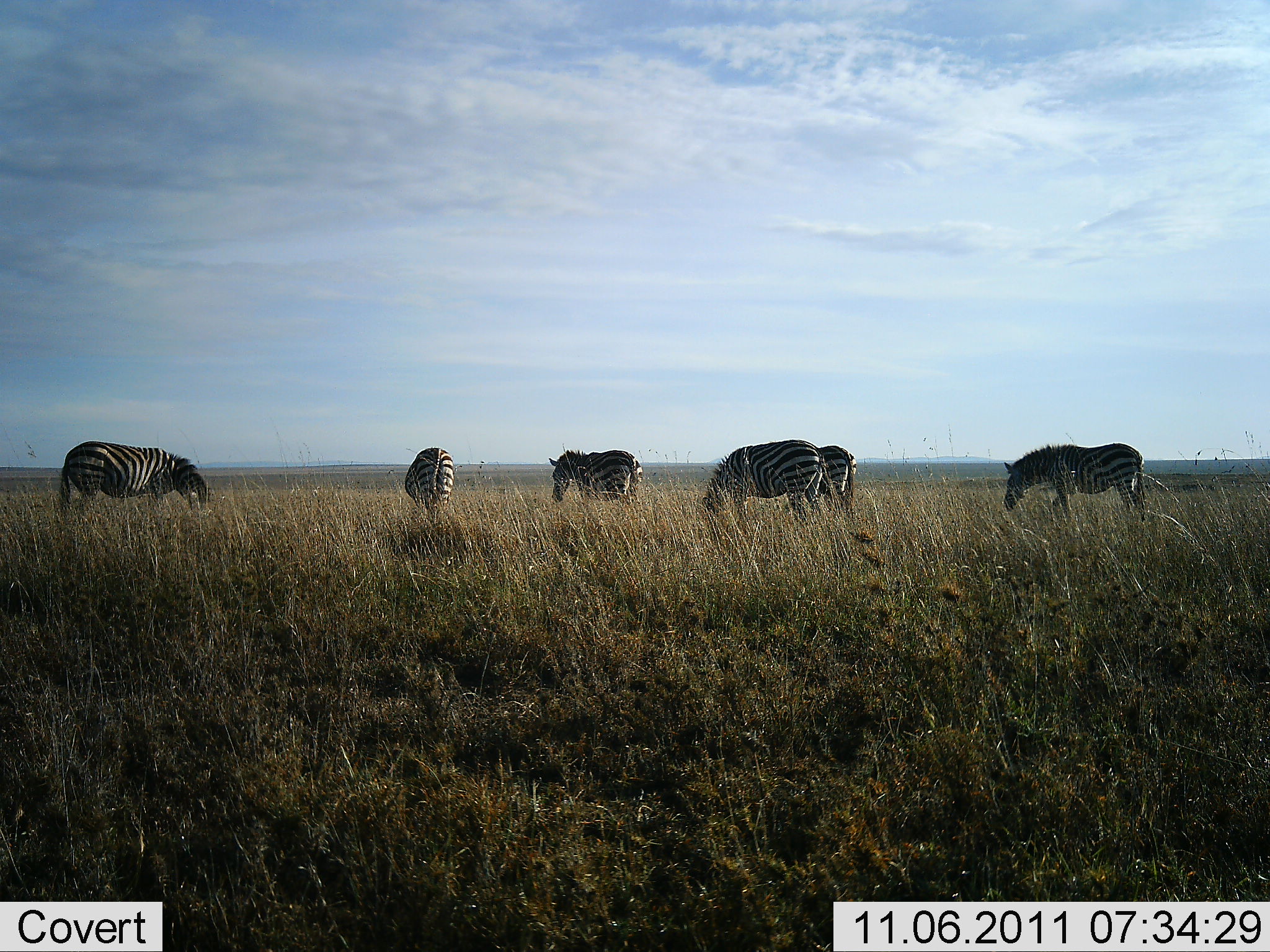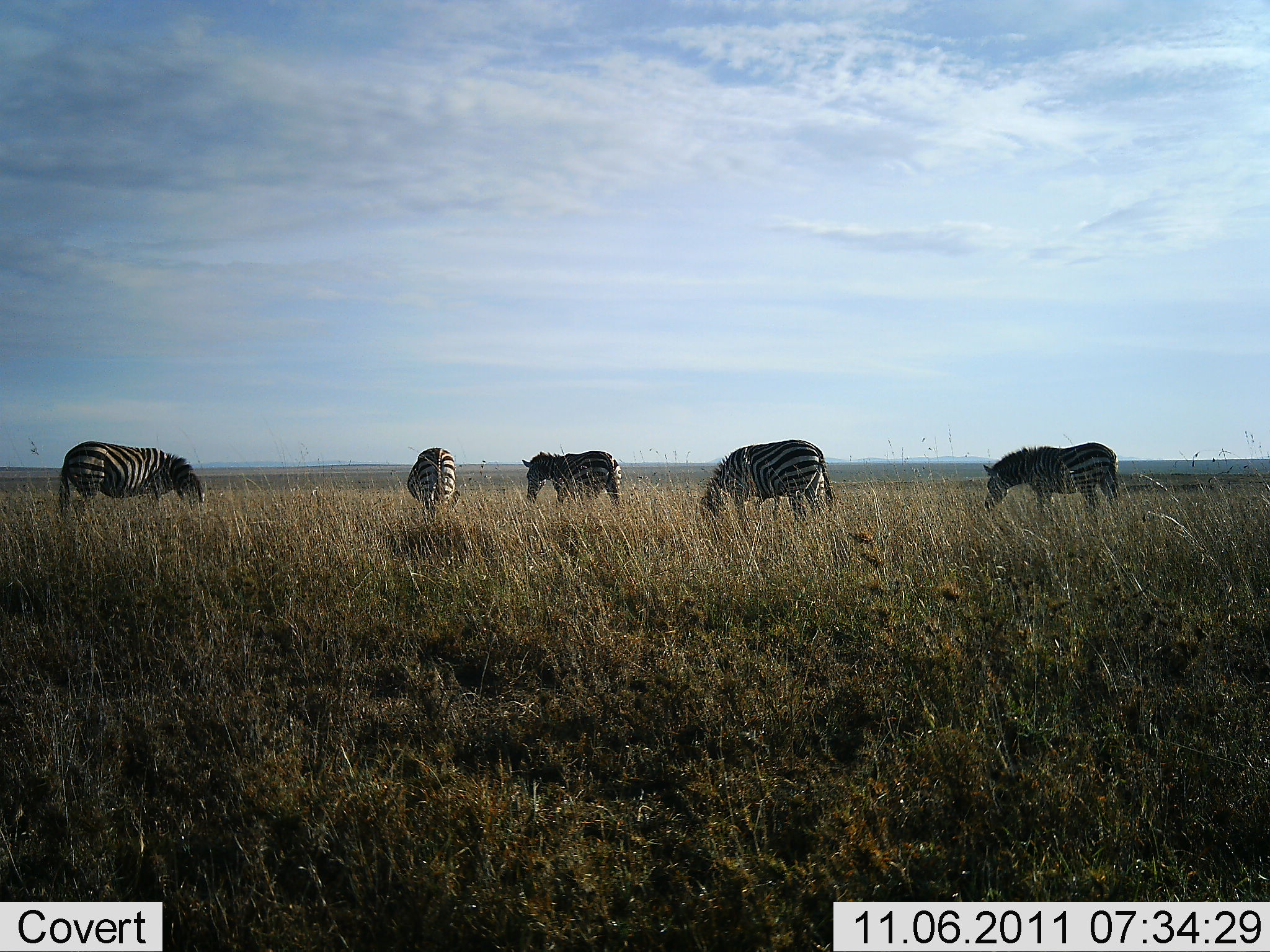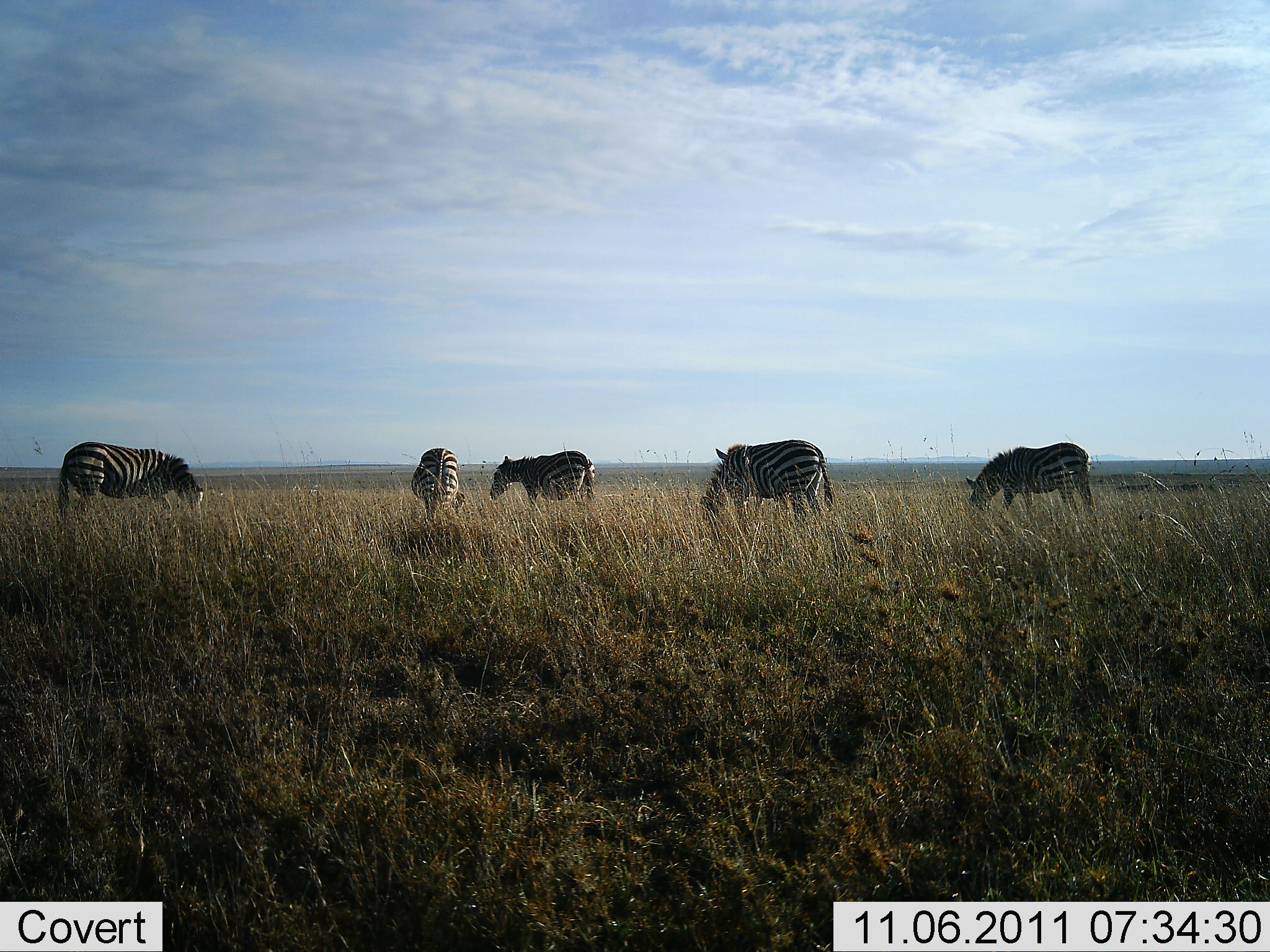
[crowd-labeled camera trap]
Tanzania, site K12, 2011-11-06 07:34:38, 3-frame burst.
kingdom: Animalia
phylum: Chordata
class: Mammalia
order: Perissodactyla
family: Equidae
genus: Equus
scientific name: Equus quagga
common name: plains zebra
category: zebra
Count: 6.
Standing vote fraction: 25%.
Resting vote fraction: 0%.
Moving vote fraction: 33%.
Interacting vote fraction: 0%.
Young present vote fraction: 0%.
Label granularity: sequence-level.